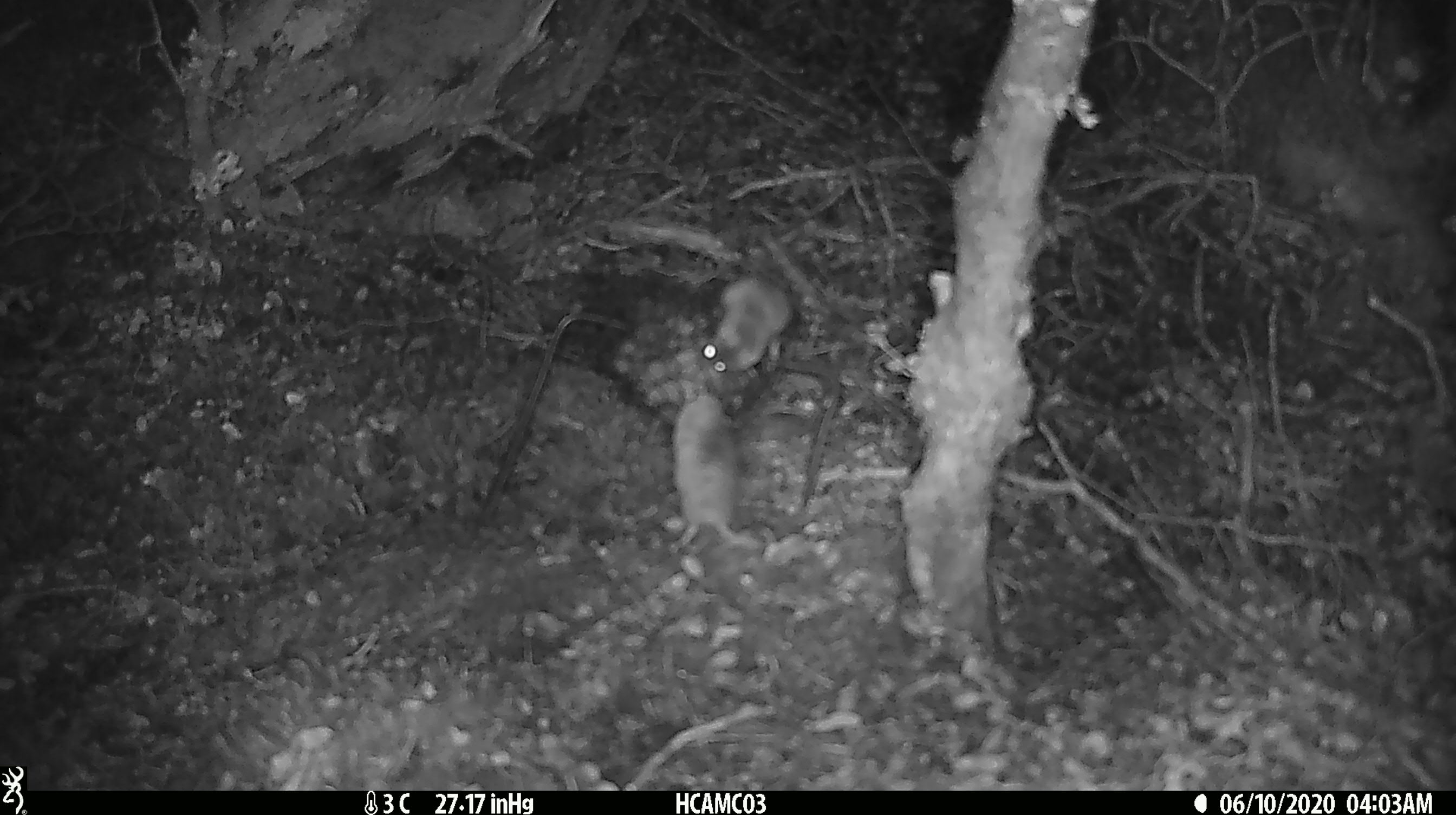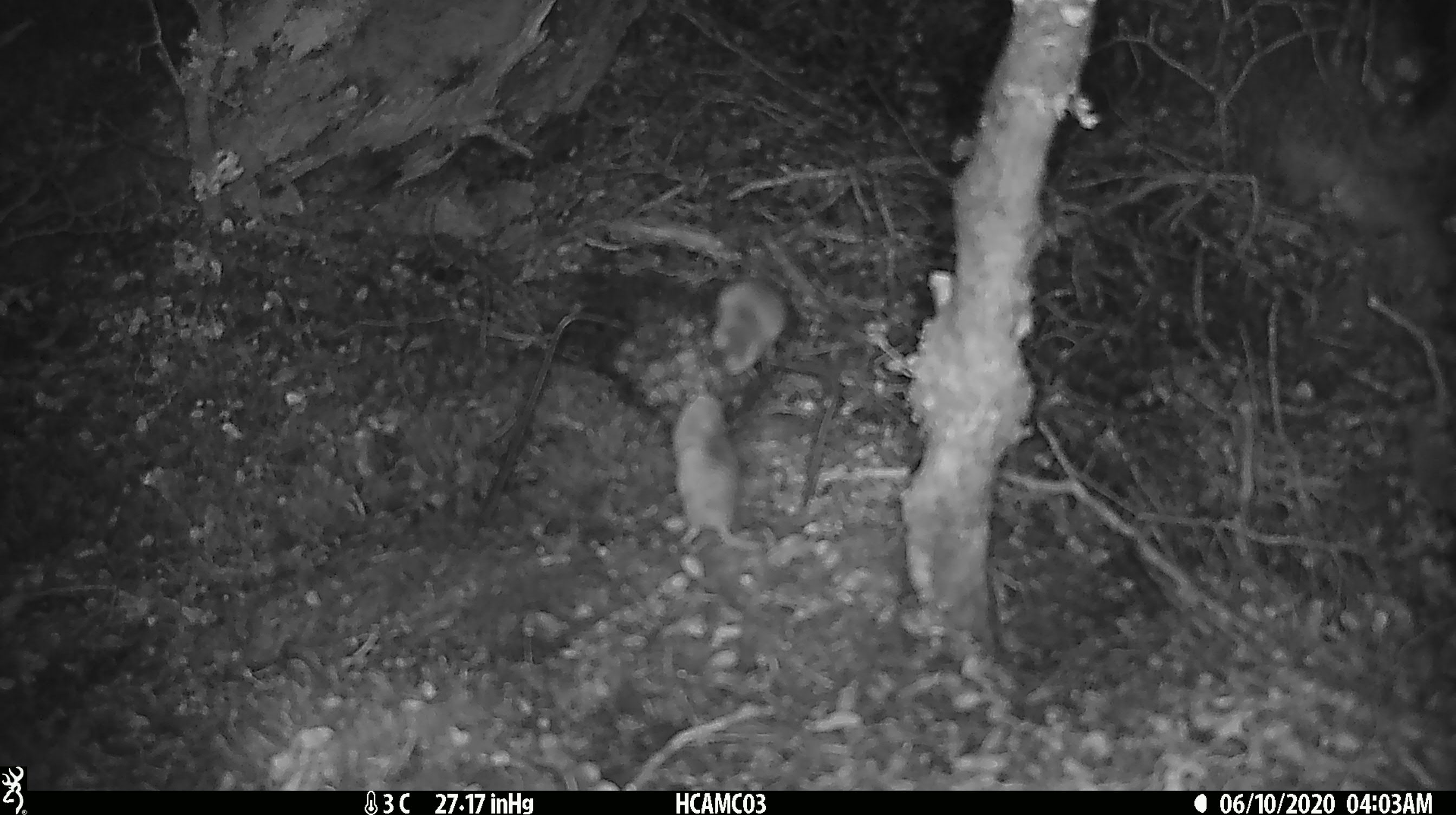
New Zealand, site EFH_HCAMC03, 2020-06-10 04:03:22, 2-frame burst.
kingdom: Animalia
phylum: Chordata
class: Mammalia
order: Rodentia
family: Muridae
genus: Mus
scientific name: Mus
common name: mouse